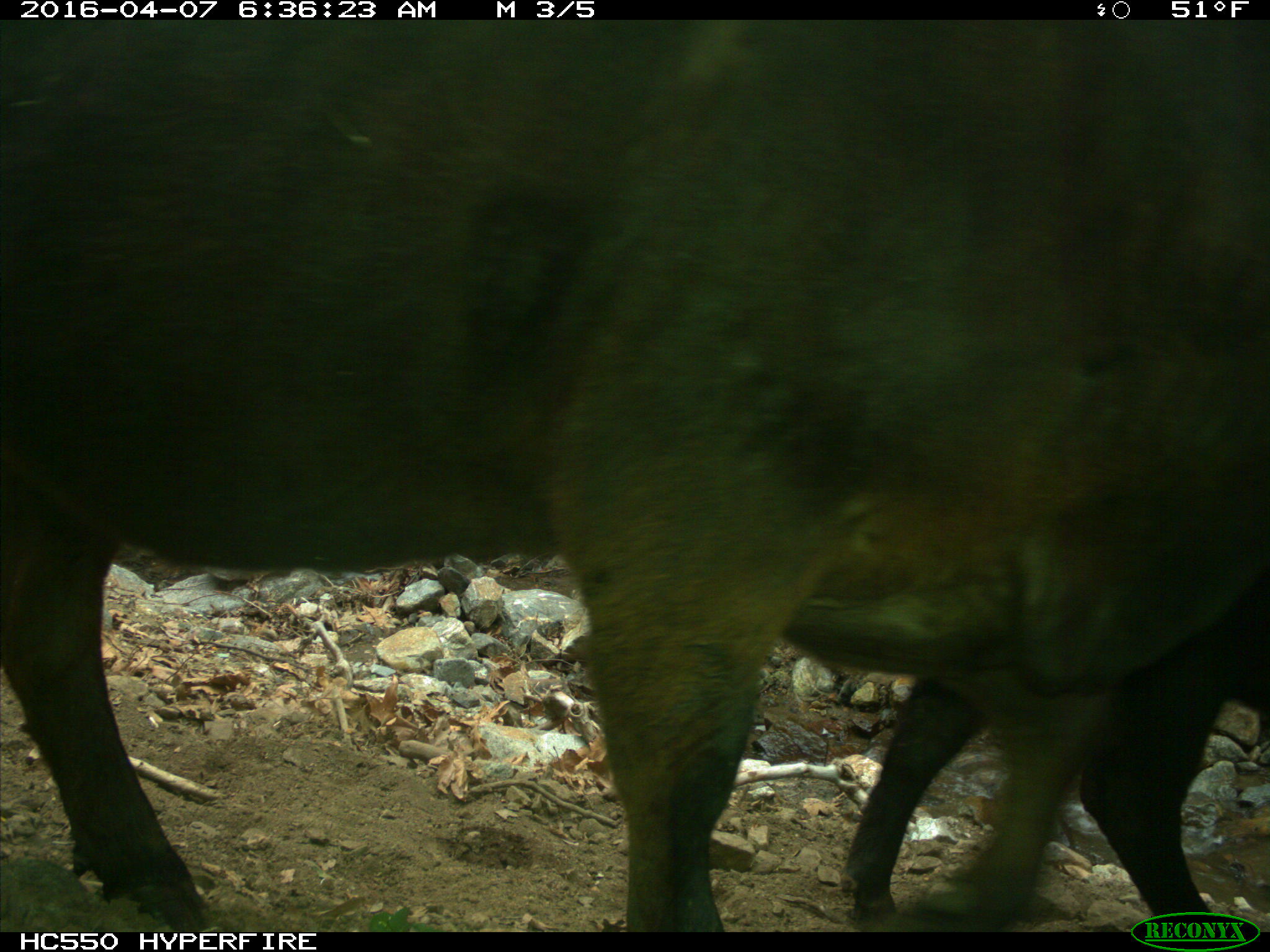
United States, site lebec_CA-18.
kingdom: Animalia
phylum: Chordata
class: Mammalia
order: Artiodactyla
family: Bovidae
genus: Bos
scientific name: Bos taurus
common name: domestic cow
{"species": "Bos taurus (domestic cow)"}